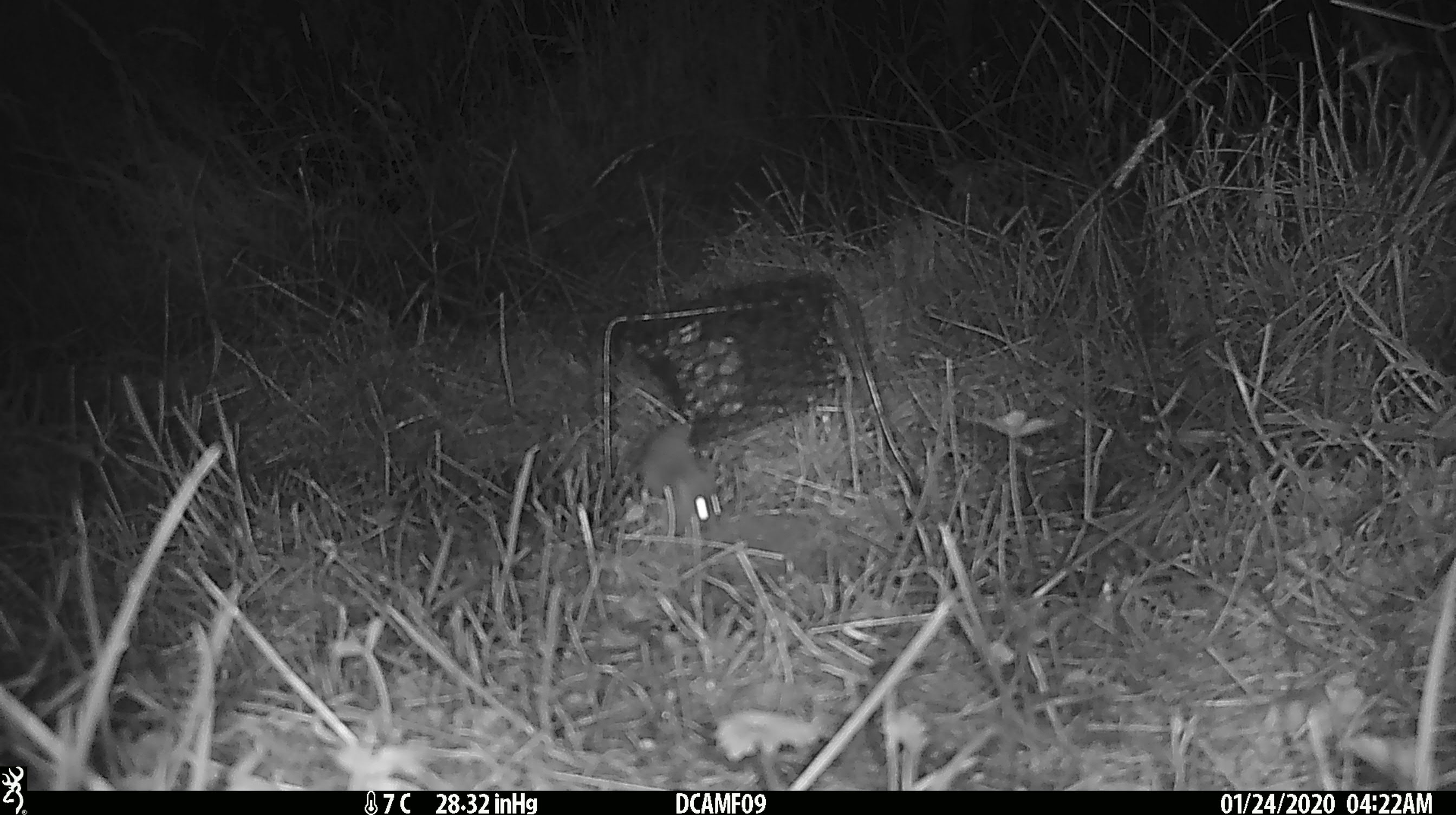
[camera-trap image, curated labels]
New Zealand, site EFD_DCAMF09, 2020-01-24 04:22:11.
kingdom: Animalia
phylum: Chordata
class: Mammalia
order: Rodentia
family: Muridae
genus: Mus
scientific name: Mus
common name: mouse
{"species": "mouse (Mus)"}